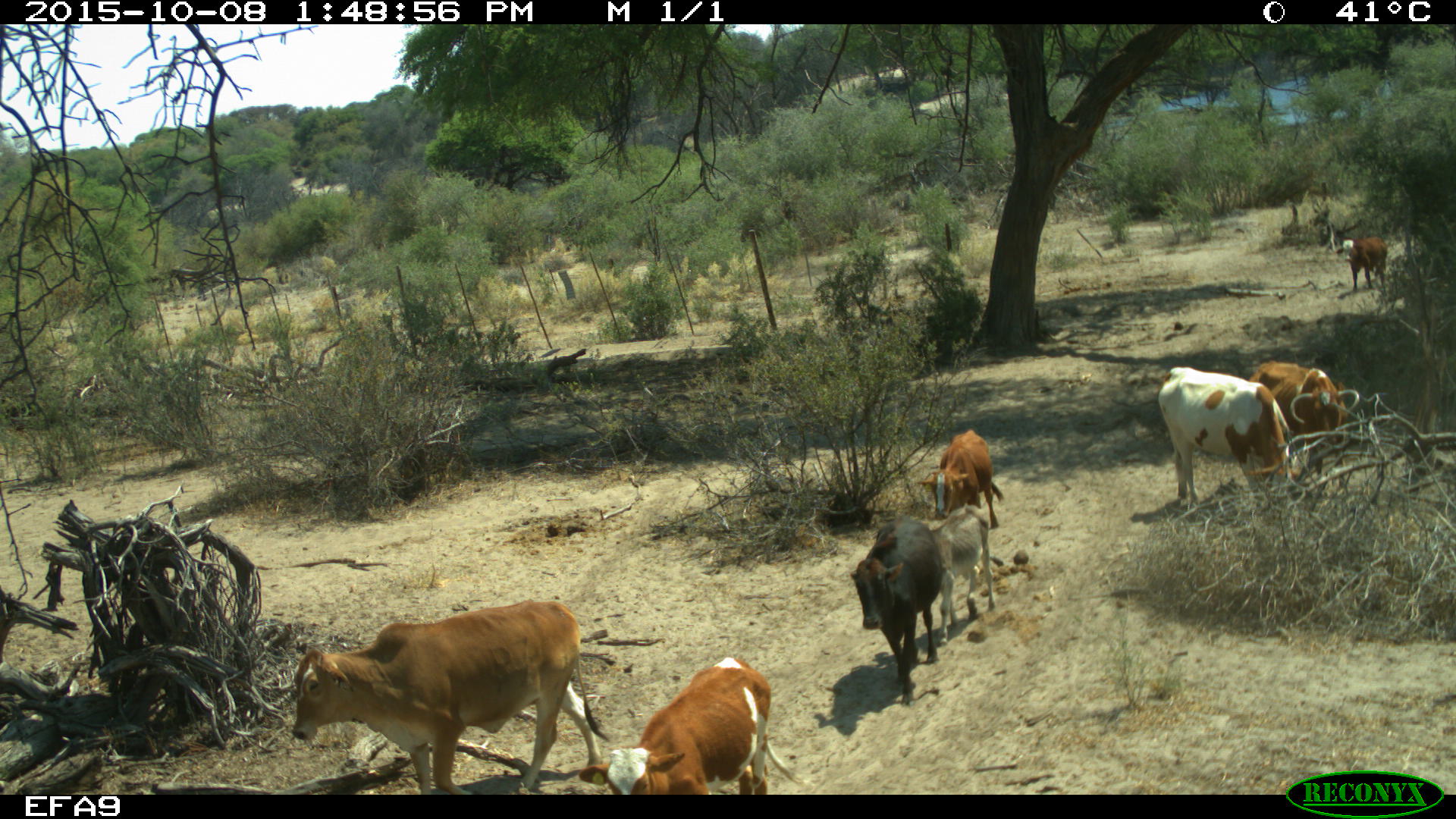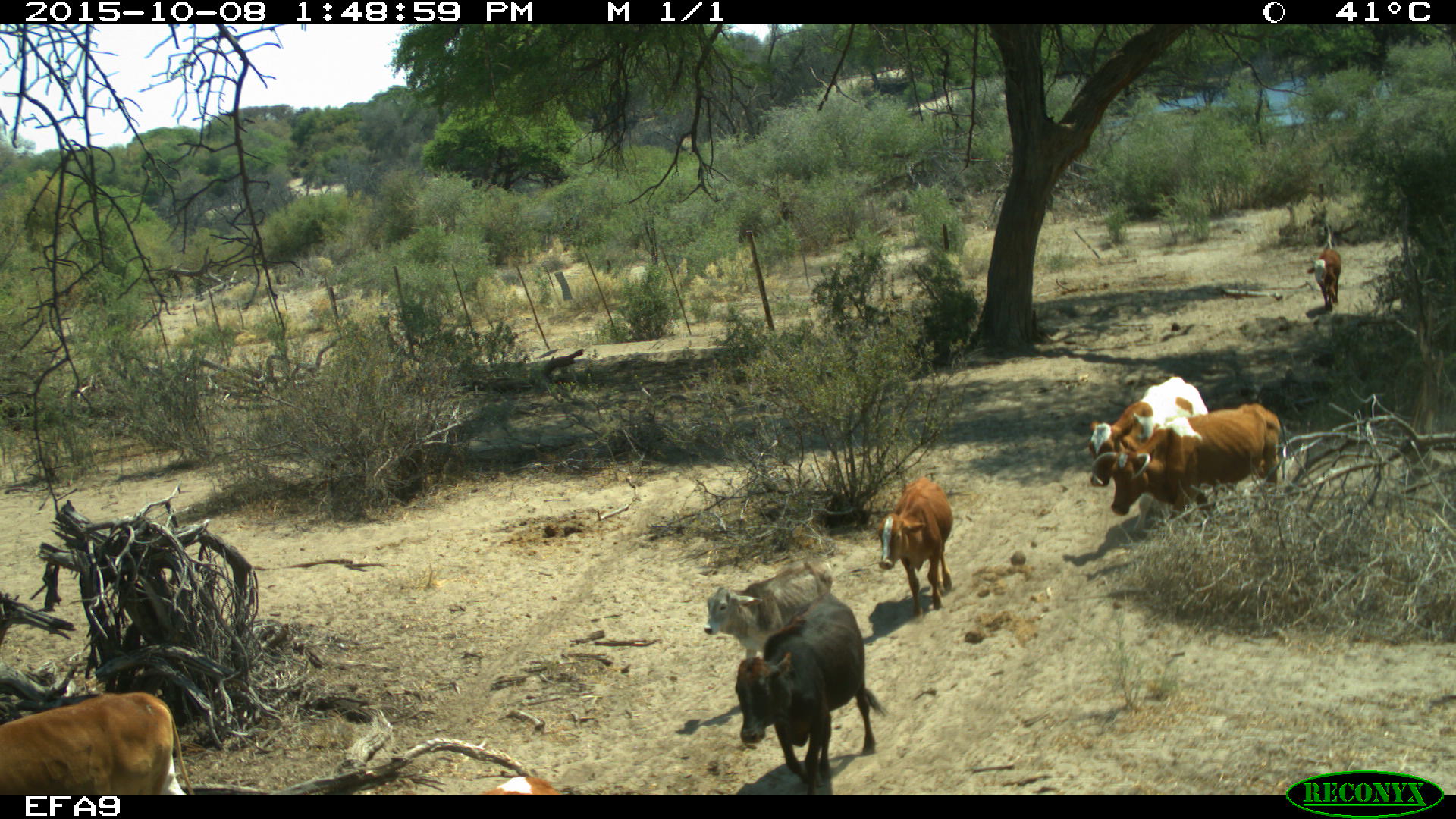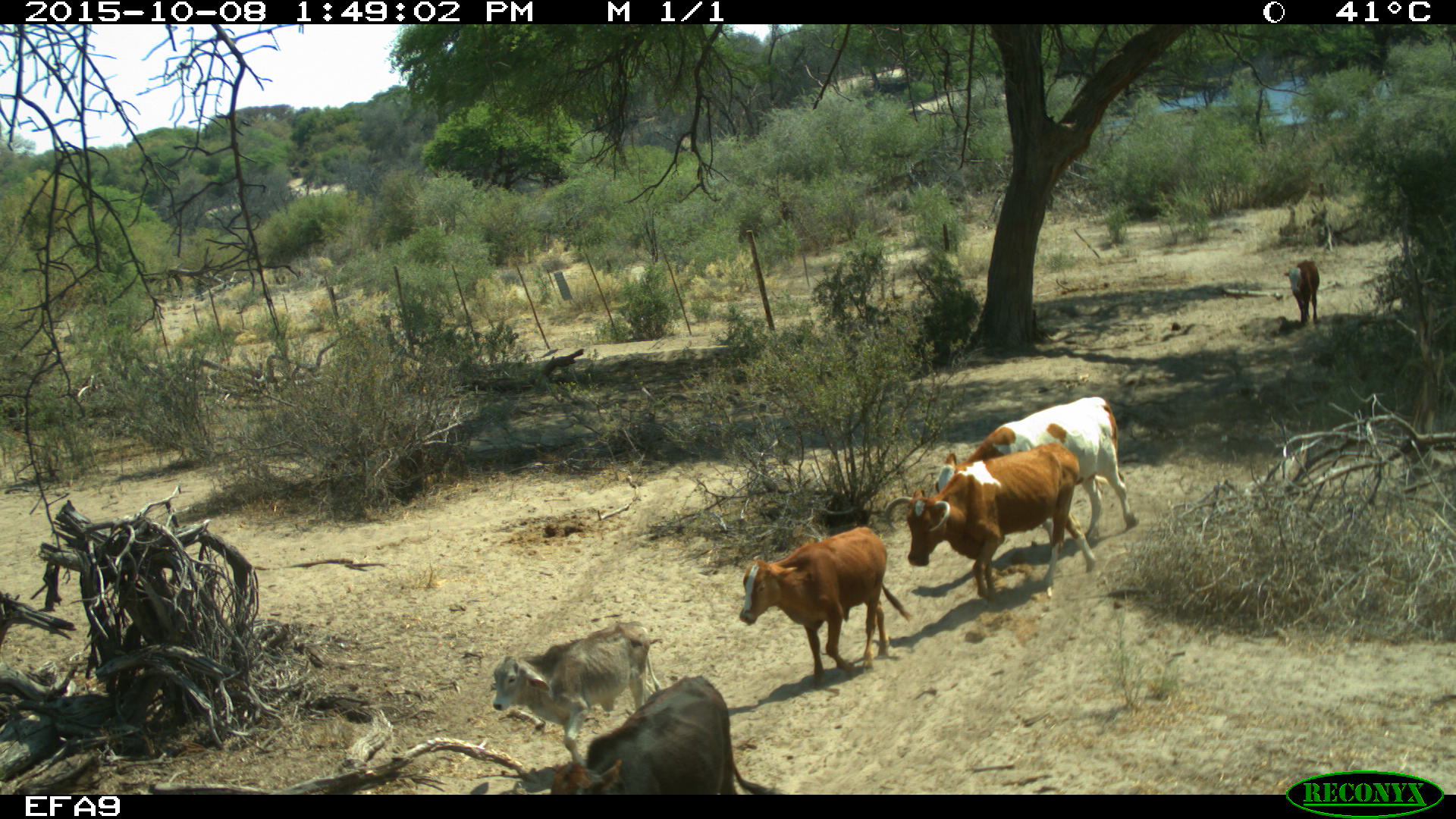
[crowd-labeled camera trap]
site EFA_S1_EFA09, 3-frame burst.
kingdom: Animalia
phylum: Chordata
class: Mammalia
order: Artiodactyla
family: Bovidae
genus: Bos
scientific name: Bos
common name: cattle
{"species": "cattle (Bos)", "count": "8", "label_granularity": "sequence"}